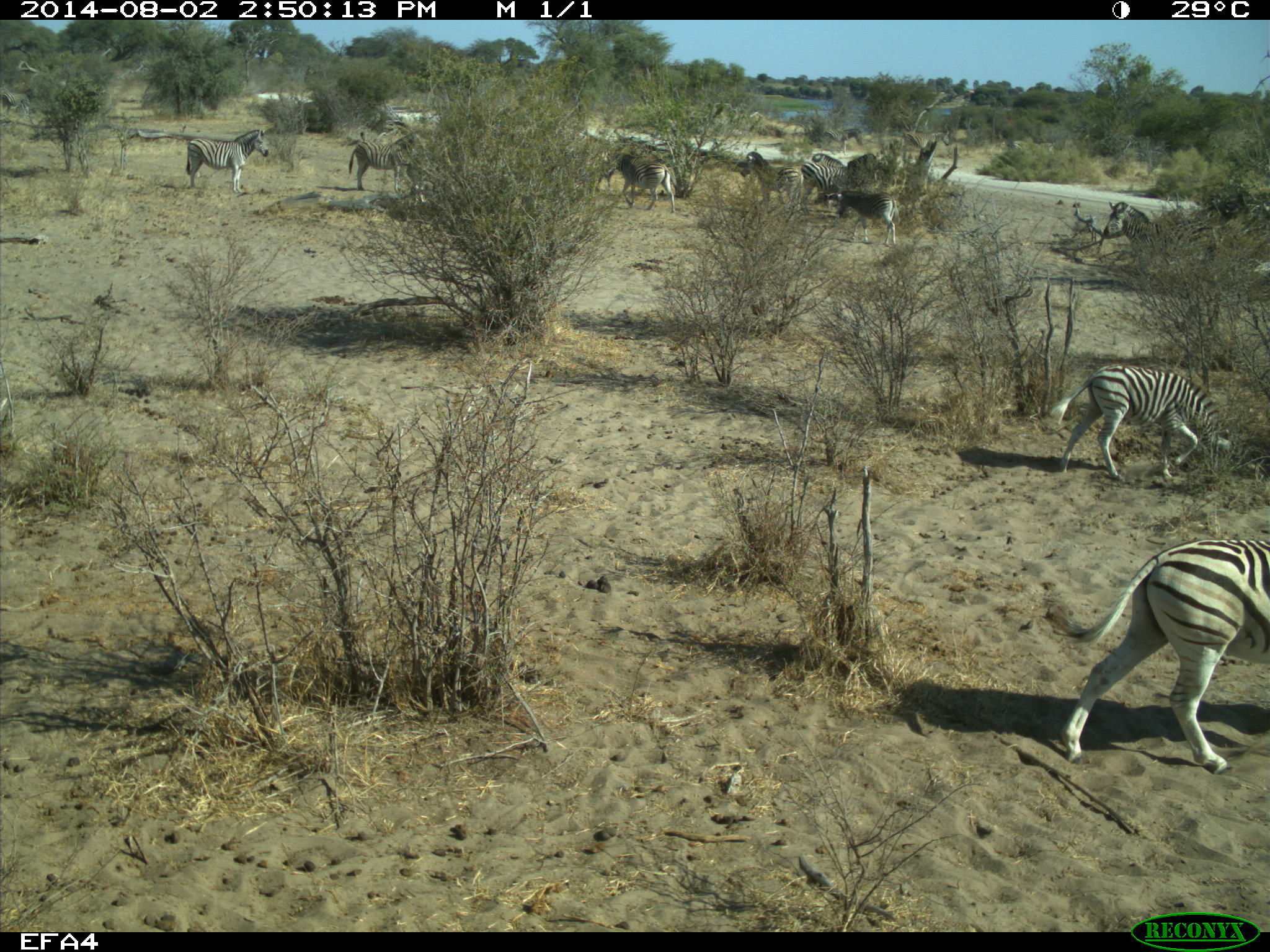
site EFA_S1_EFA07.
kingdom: Animalia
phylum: Chordata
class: Mammalia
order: Perissodactyla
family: Equidae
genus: Equus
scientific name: Equus quagga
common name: plains zebra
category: zebraplains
Zebraplains (plains zebra) (Equus quagga), count 10. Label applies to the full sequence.